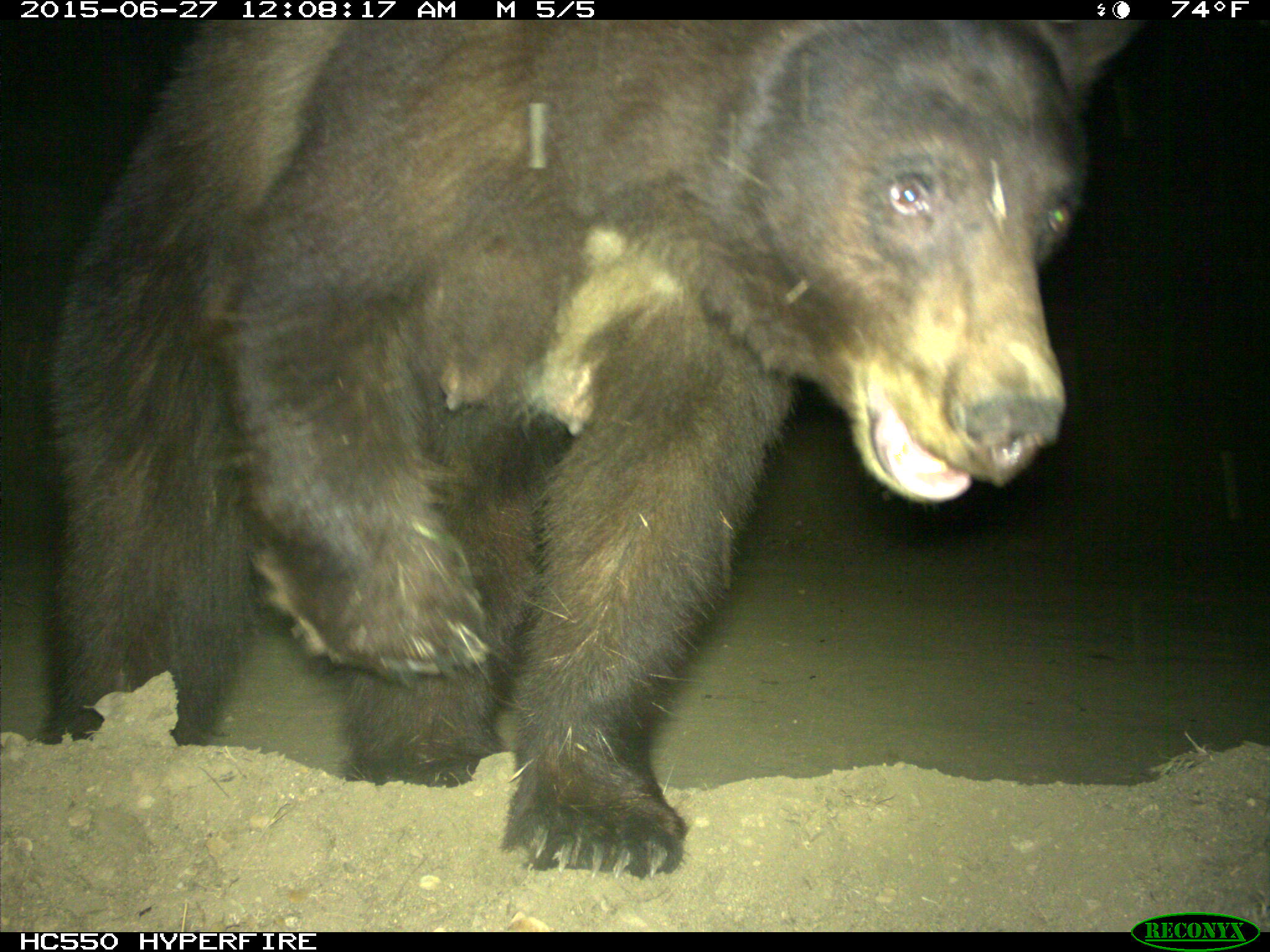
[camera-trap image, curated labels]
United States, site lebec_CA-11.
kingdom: Animalia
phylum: Chordata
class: Mammalia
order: Carnivora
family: Ursidae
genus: Ursus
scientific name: Ursus americanus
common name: american black bear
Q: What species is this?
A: Ursus americanus (american black bear).